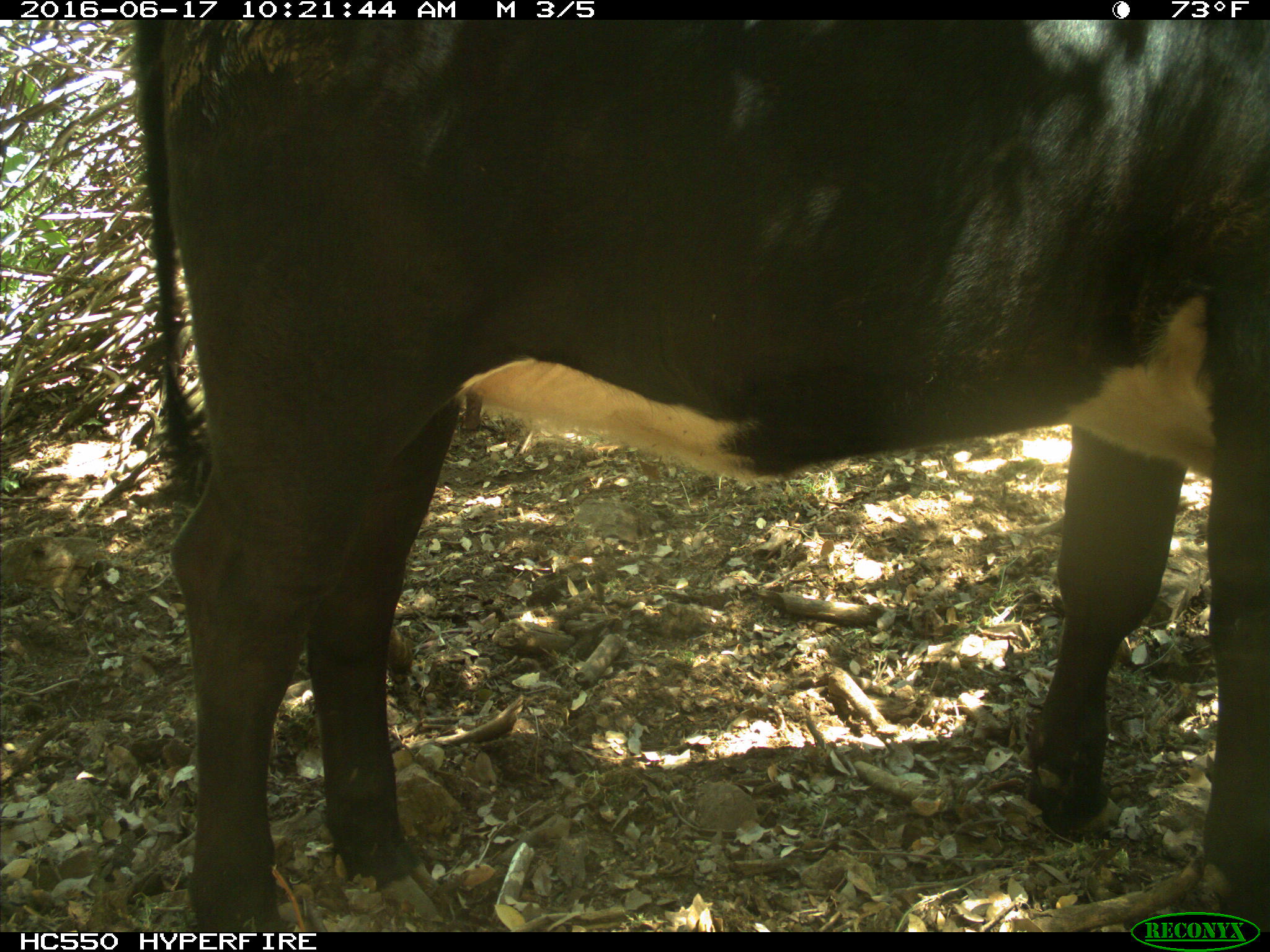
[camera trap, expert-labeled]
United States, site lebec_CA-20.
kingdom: Animalia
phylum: Chordata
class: Mammalia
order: Artiodactyla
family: Bovidae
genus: Bos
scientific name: Bos taurus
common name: domestic cow